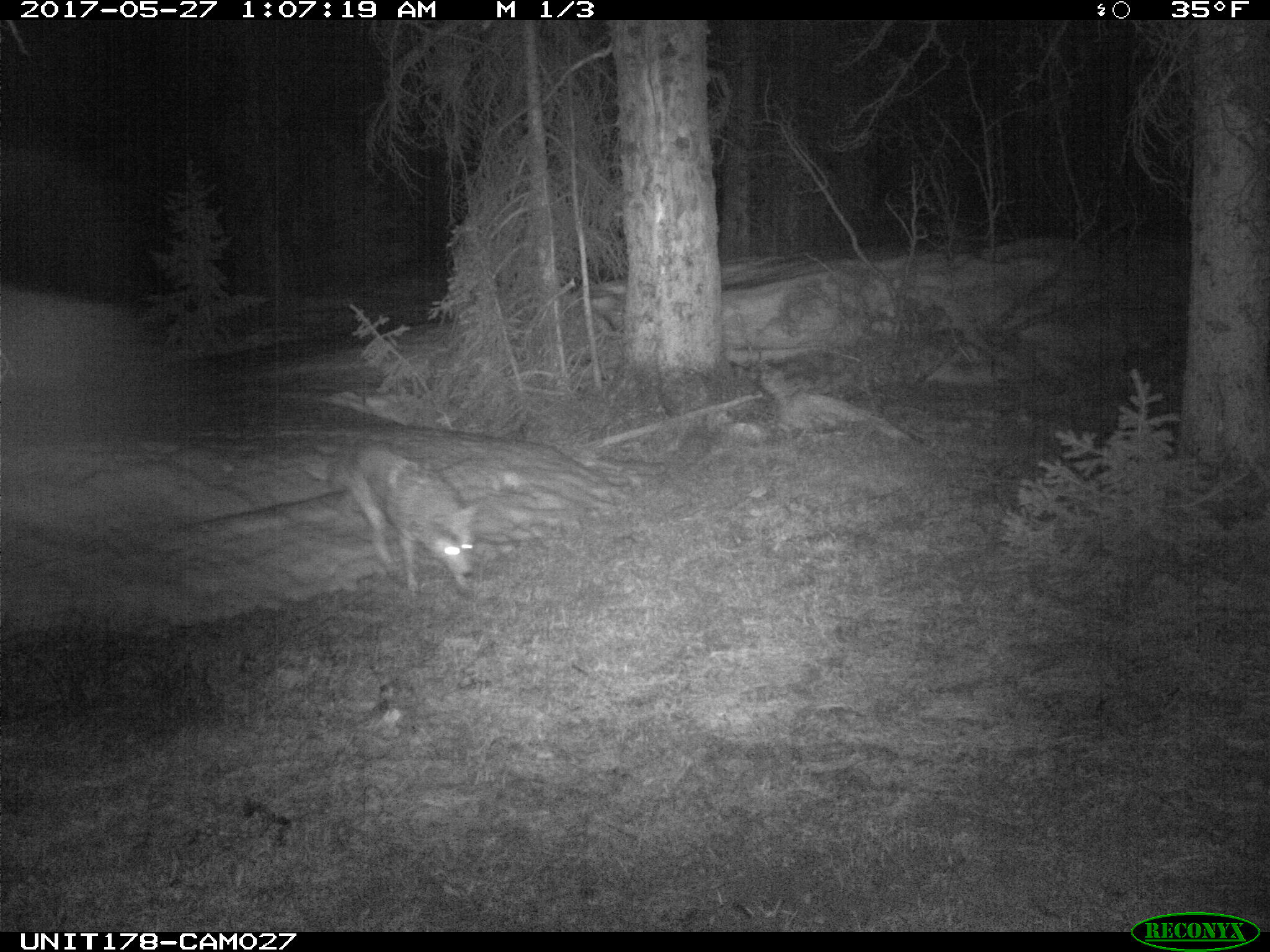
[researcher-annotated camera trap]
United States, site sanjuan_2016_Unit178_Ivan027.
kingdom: Animalia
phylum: Chordata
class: Mammalia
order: Carnivora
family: Canidae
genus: Canis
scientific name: Canis latrans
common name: coyote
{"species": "Canis latrans (coyote)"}